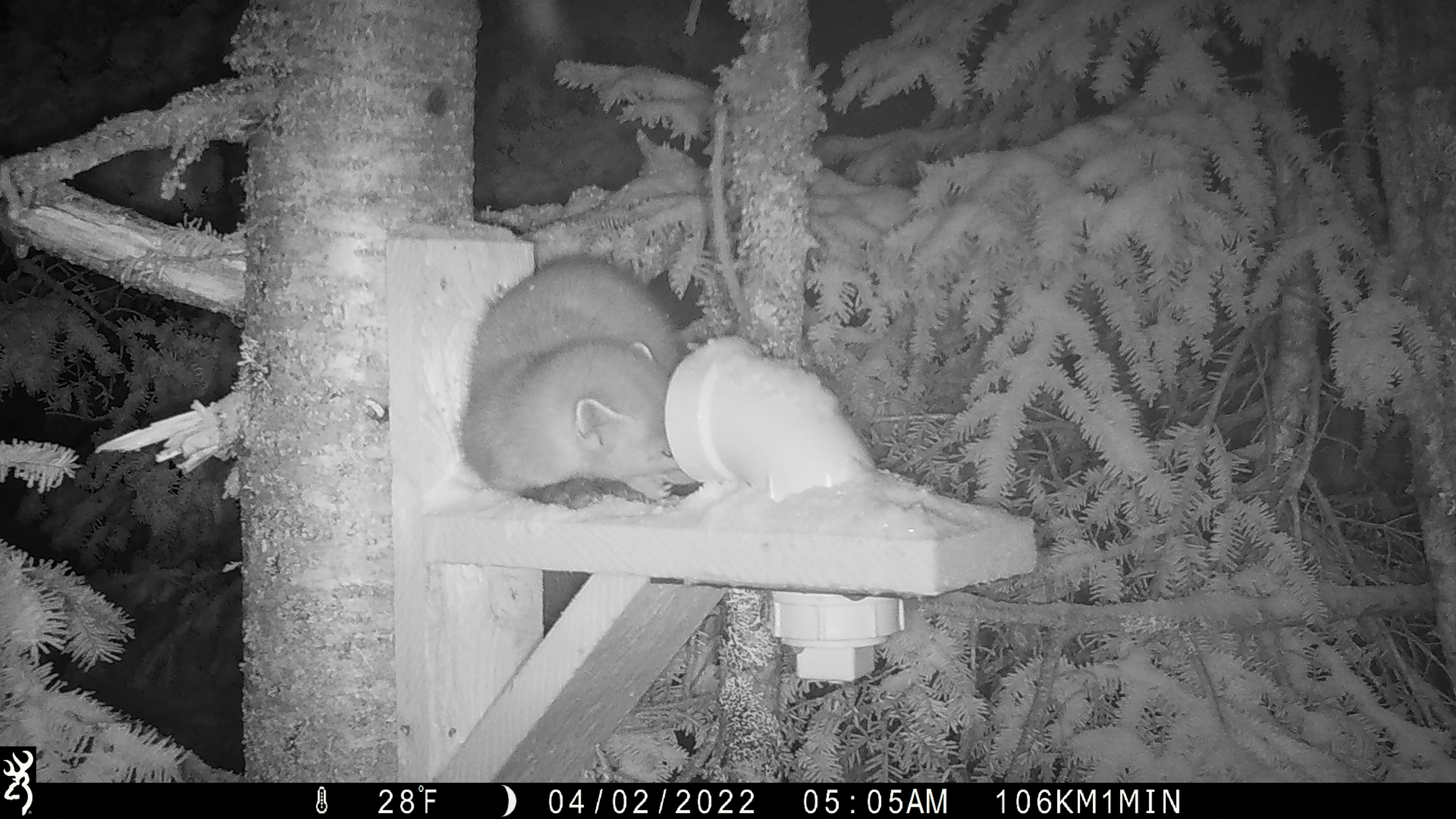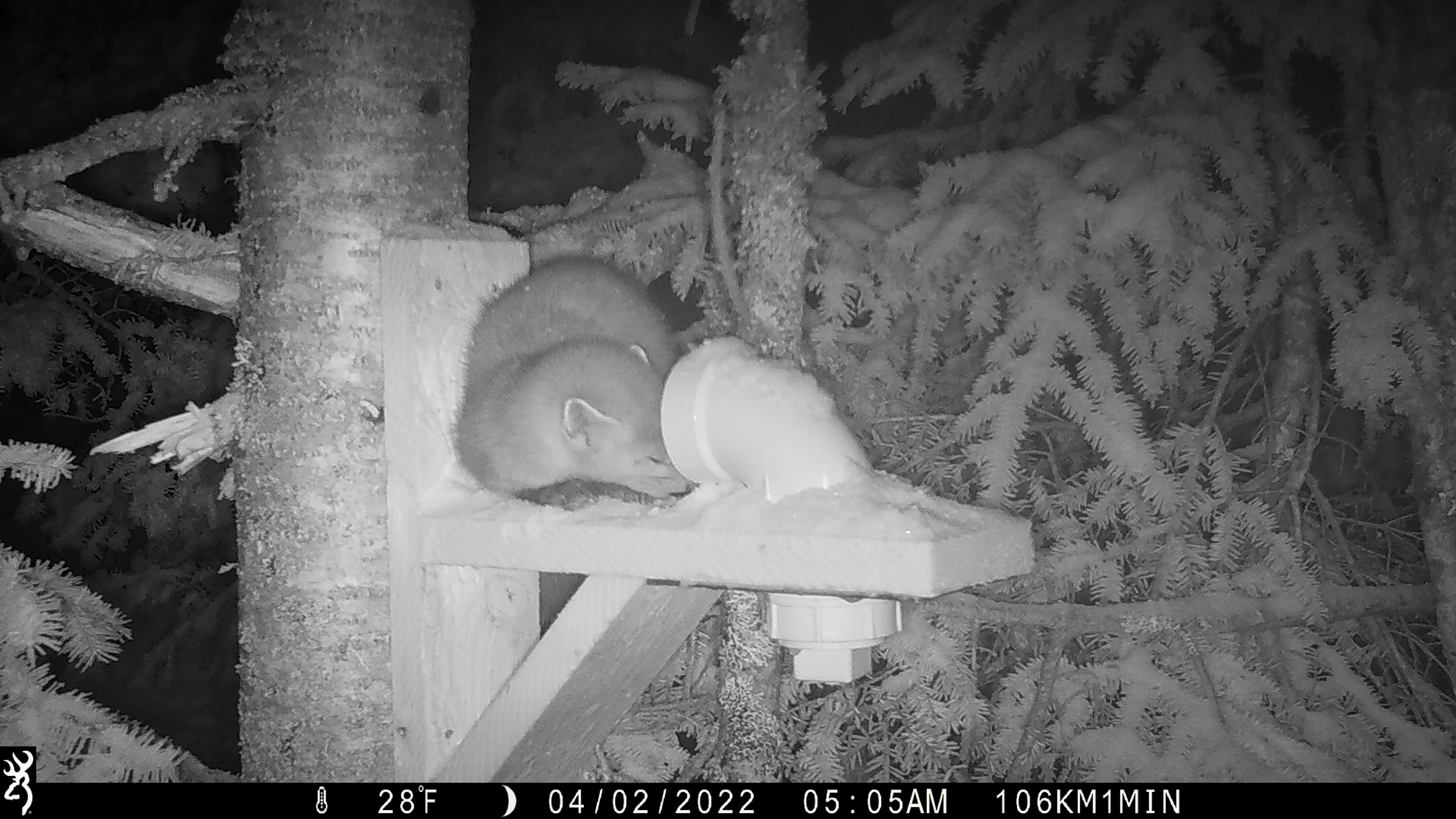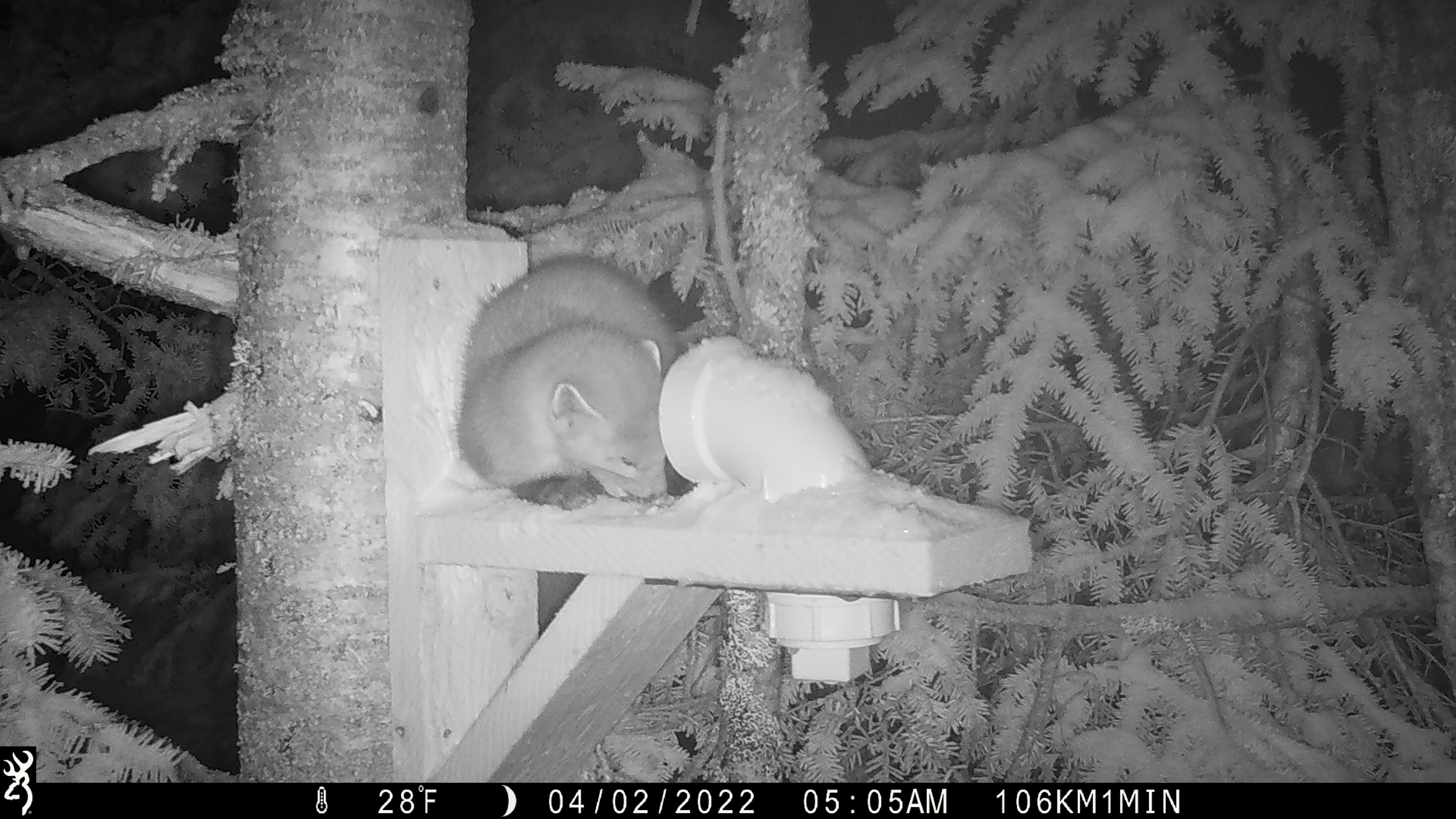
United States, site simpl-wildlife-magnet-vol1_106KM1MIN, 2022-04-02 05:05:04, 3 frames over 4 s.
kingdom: Animalia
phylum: Chordata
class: Mammalia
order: Carnivora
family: Mustelidae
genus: Martes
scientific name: Martes americana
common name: american marten